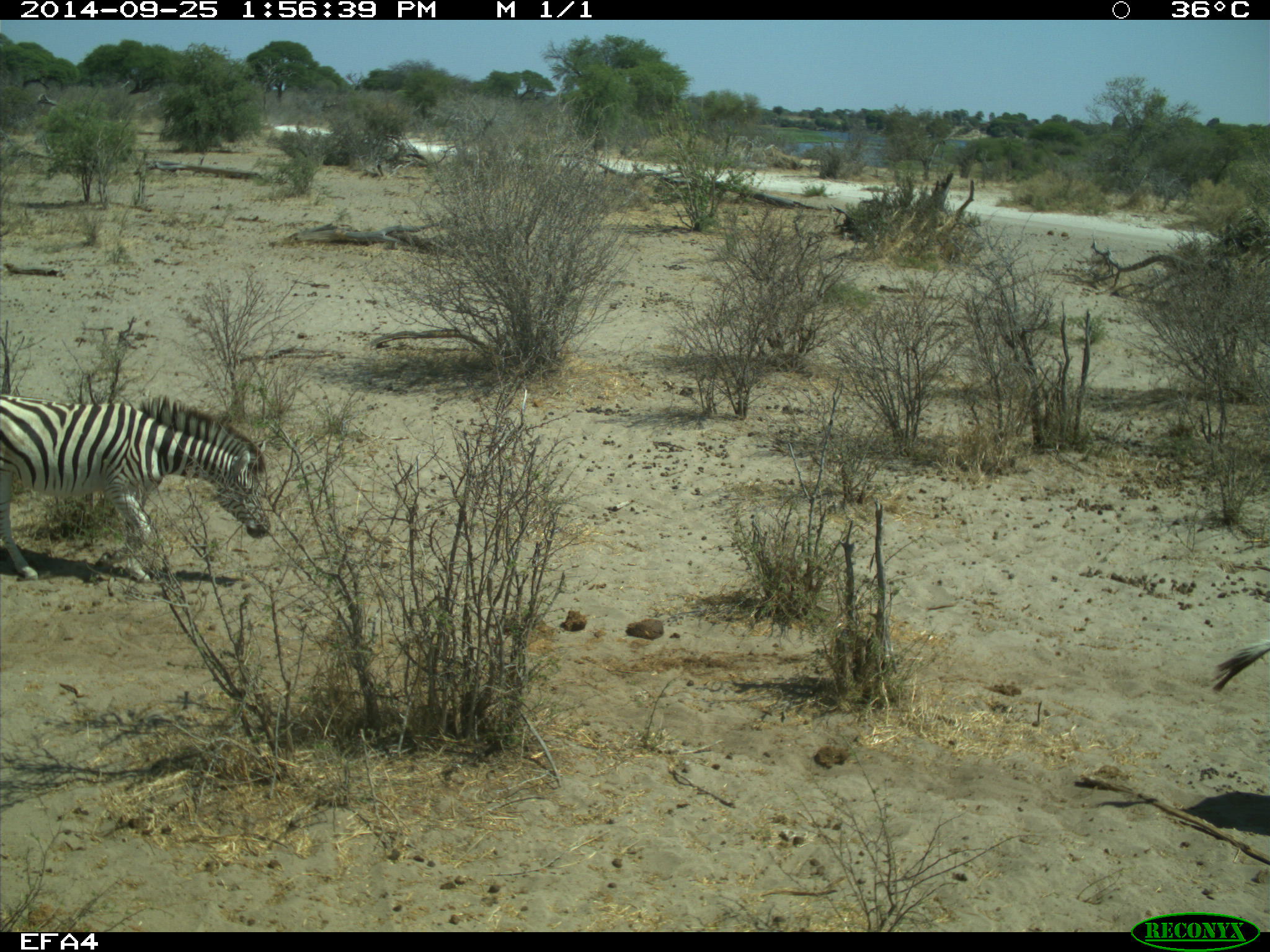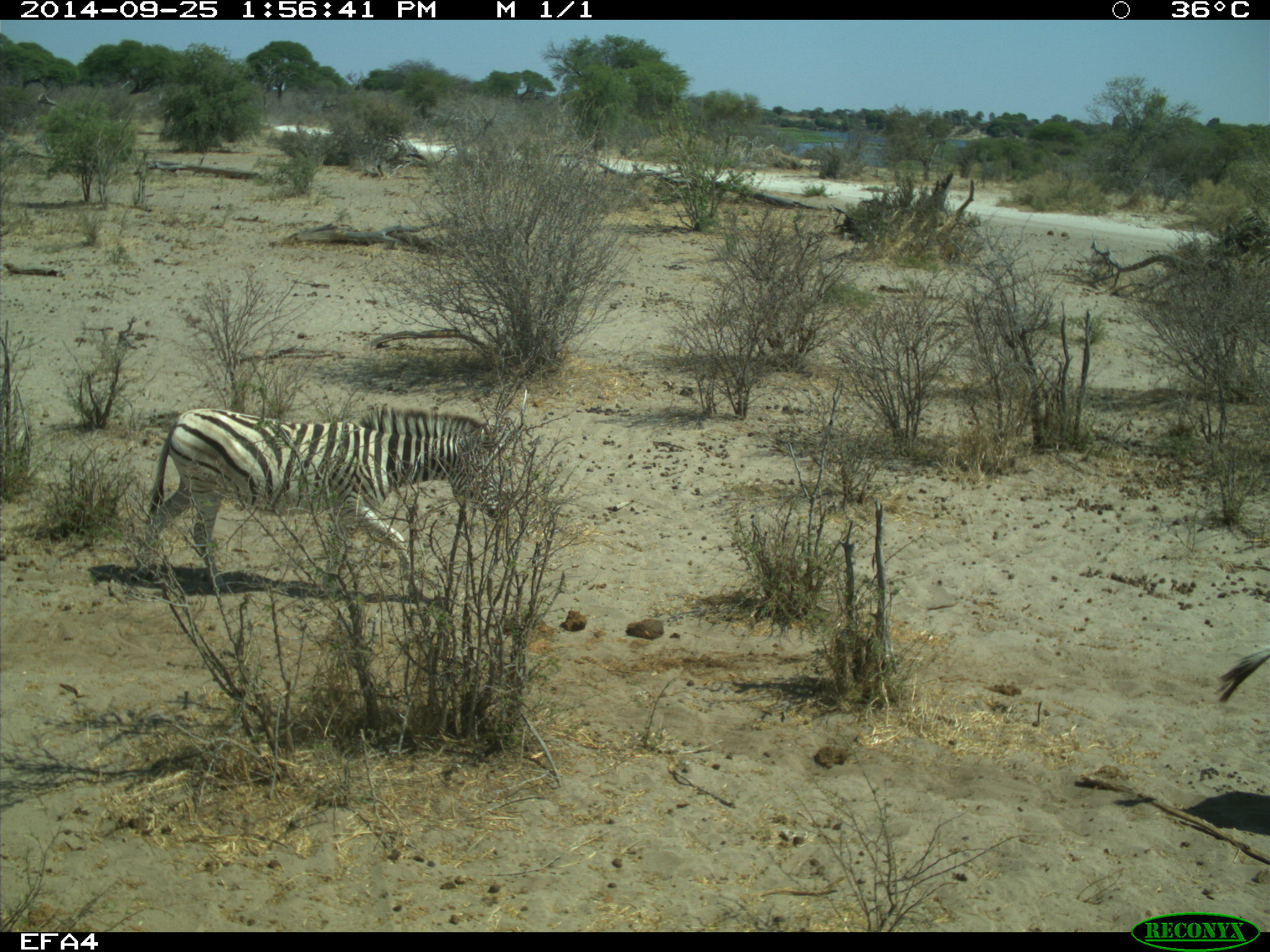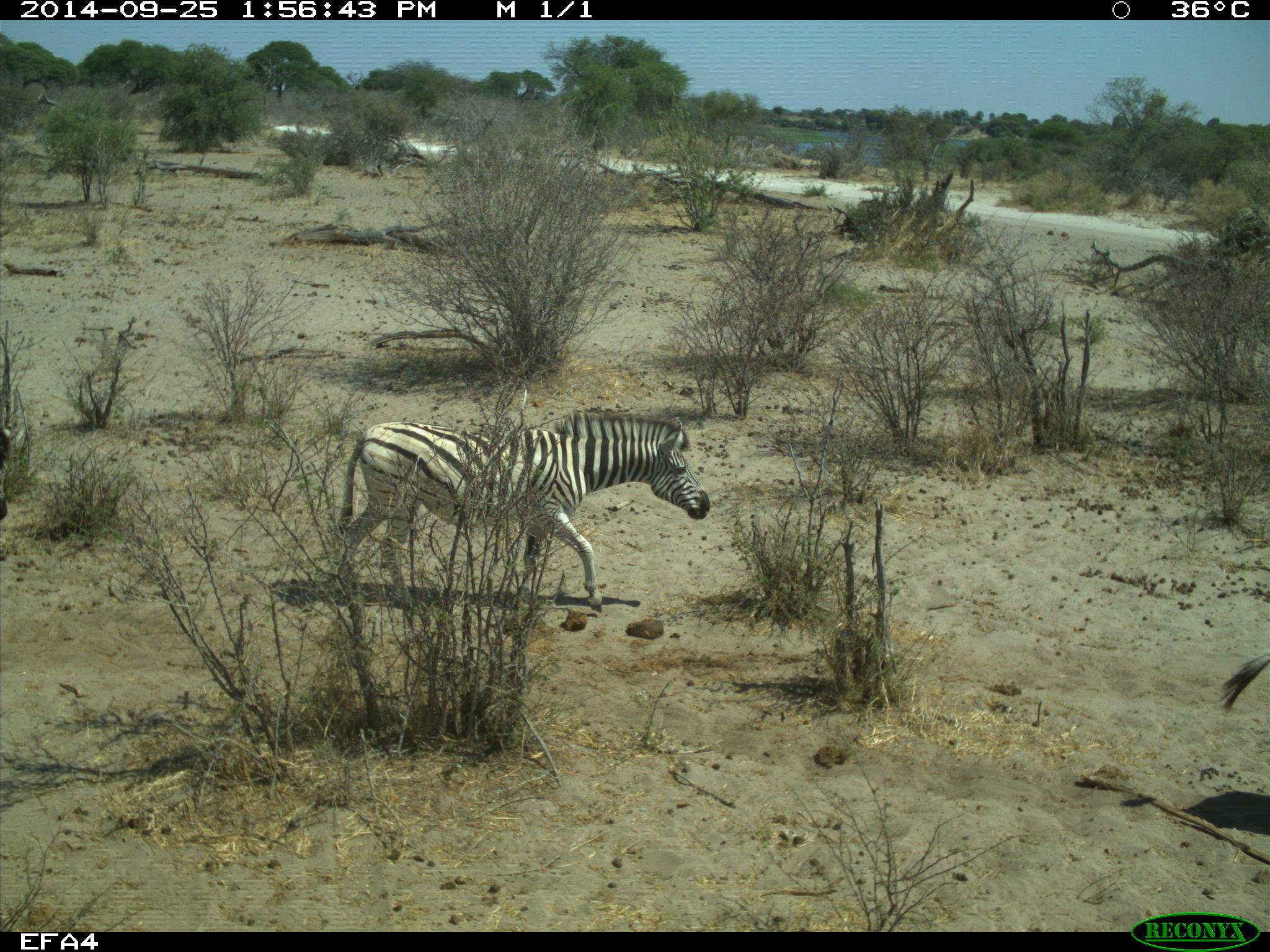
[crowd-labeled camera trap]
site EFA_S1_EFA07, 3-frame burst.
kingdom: Animalia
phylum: Chordata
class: Mammalia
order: Perissodactyla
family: Equidae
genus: Equus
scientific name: Equus quagga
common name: plains zebra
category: zebraplains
Zebraplains (plains zebra) (Equus quagga), count 2. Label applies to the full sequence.